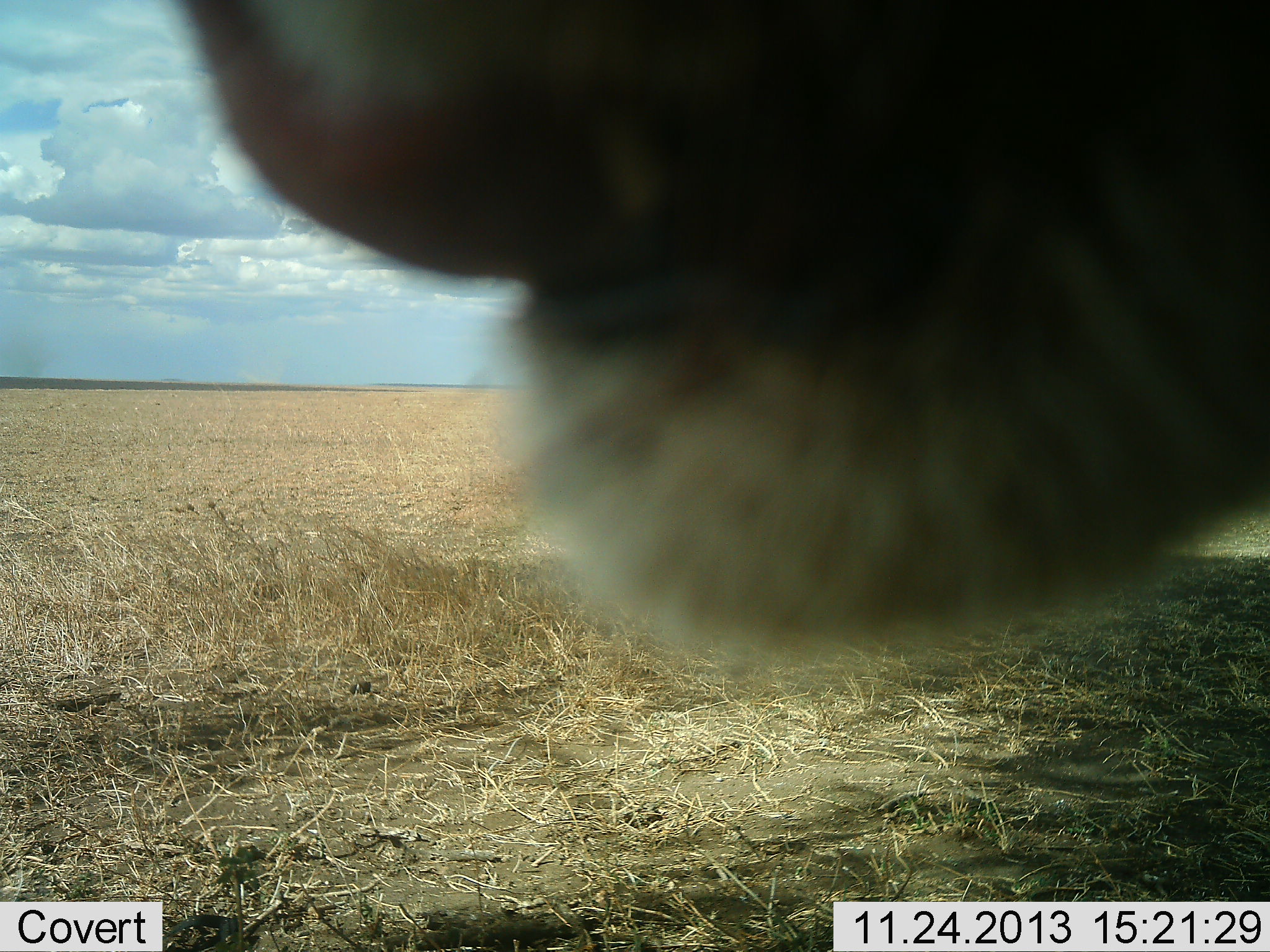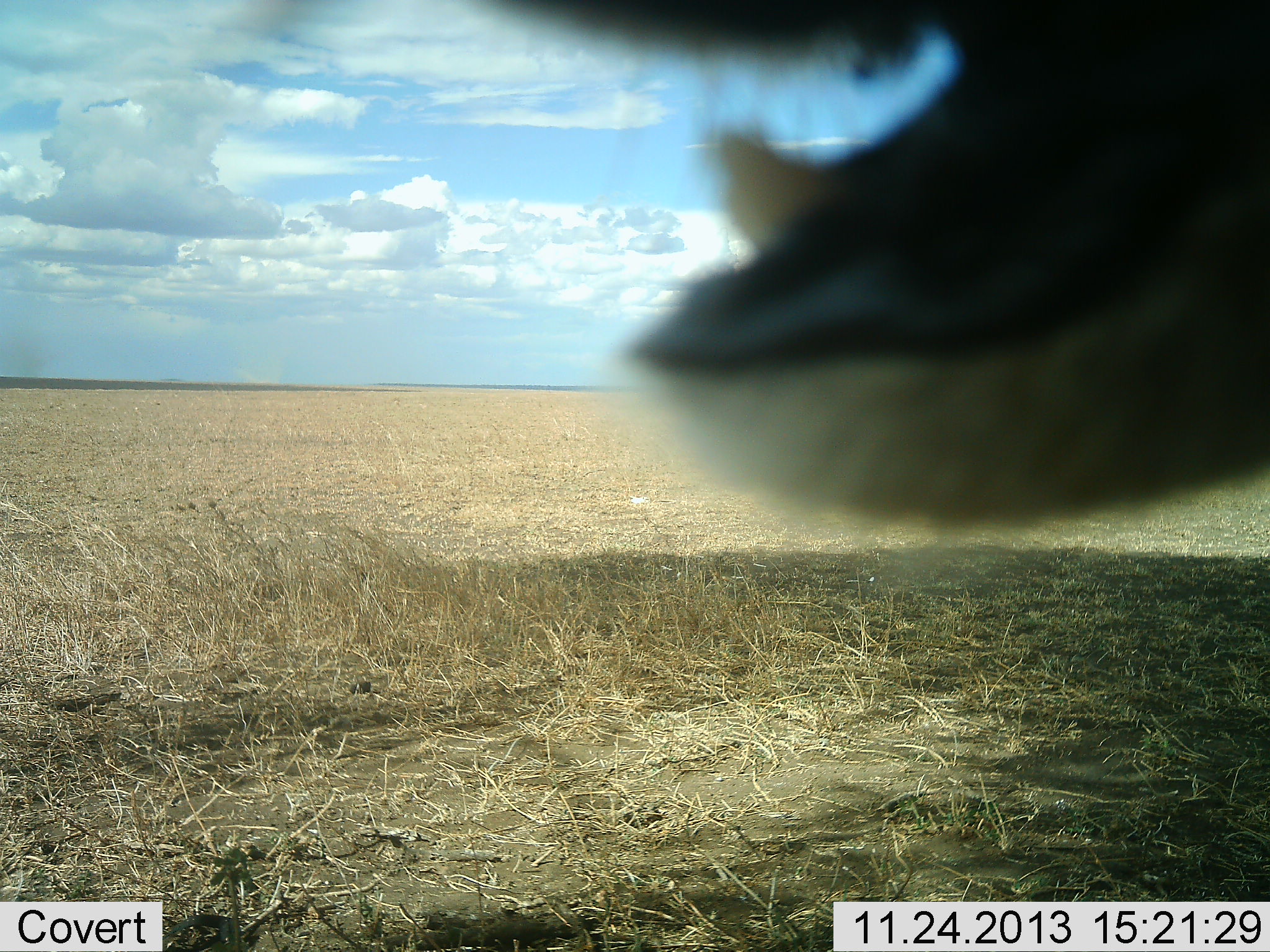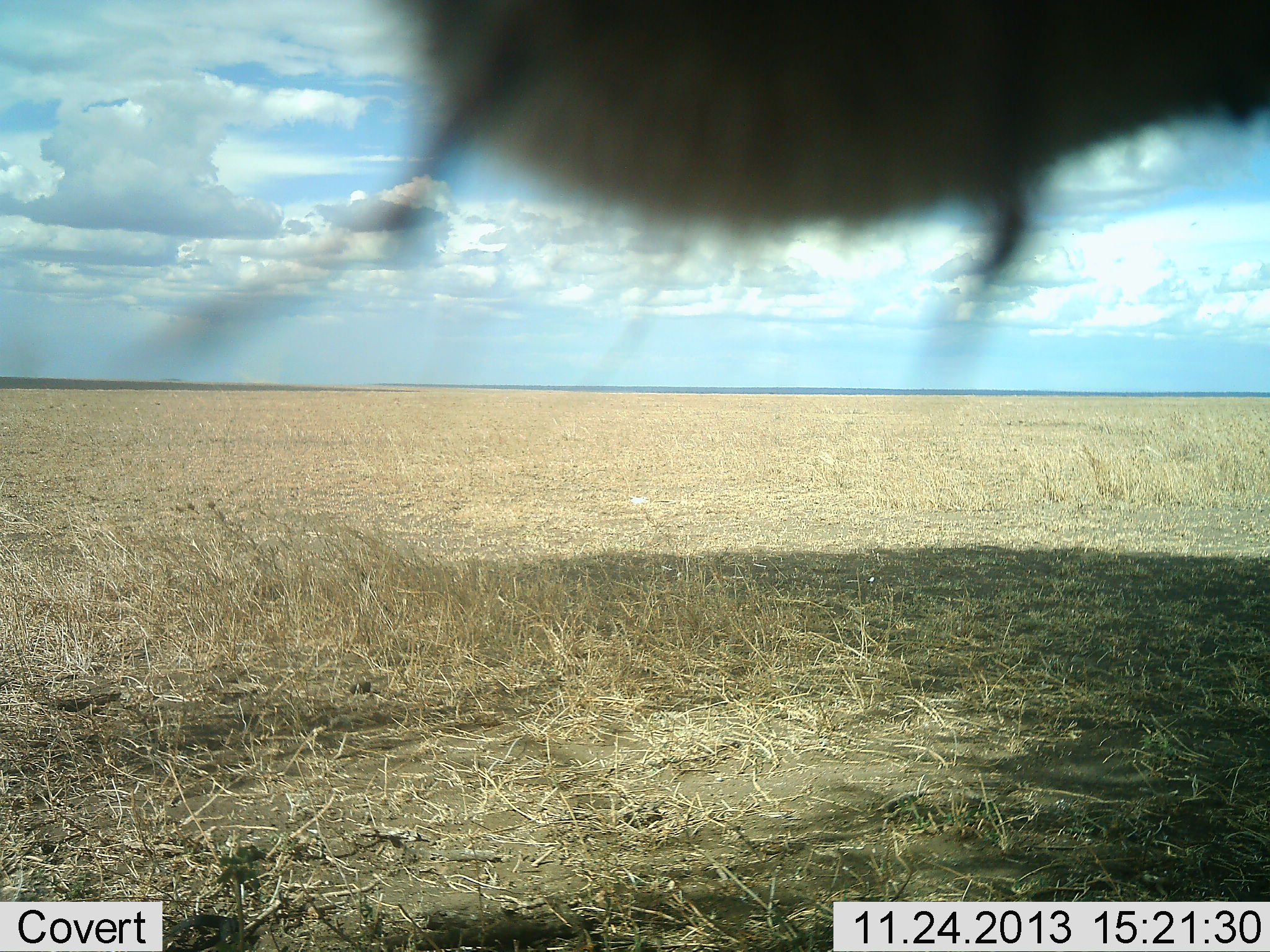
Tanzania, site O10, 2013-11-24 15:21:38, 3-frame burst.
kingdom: Animalia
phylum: Chordata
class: Mammalia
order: Carnivora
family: Felidae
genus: Panthera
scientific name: Panthera leo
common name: lion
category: lionfemale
Lionfemale (lion) (Panthera leo), count 1. Behavior (volunteer vote fractions): standing 60%, resting 20%, moving 10%, interacting 20%. Young present (vote fraction): 0%. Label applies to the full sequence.